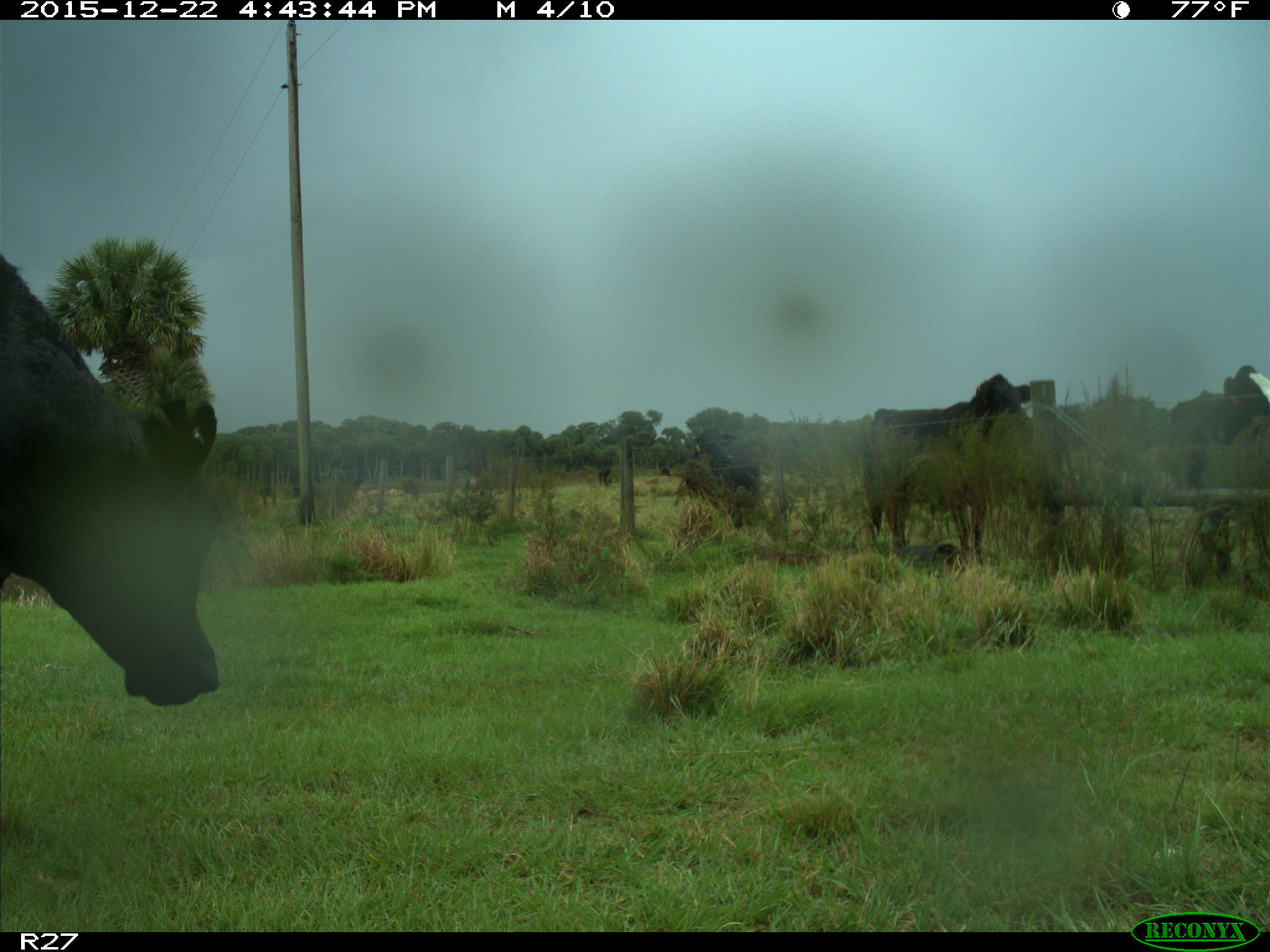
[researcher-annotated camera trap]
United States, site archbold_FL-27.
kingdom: Animalia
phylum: Chordata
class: Mammalia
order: Artiodactyla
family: Bovidae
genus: Bos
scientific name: Bos taurus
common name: domestic cow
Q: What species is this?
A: Bos taurus (domestic cow).